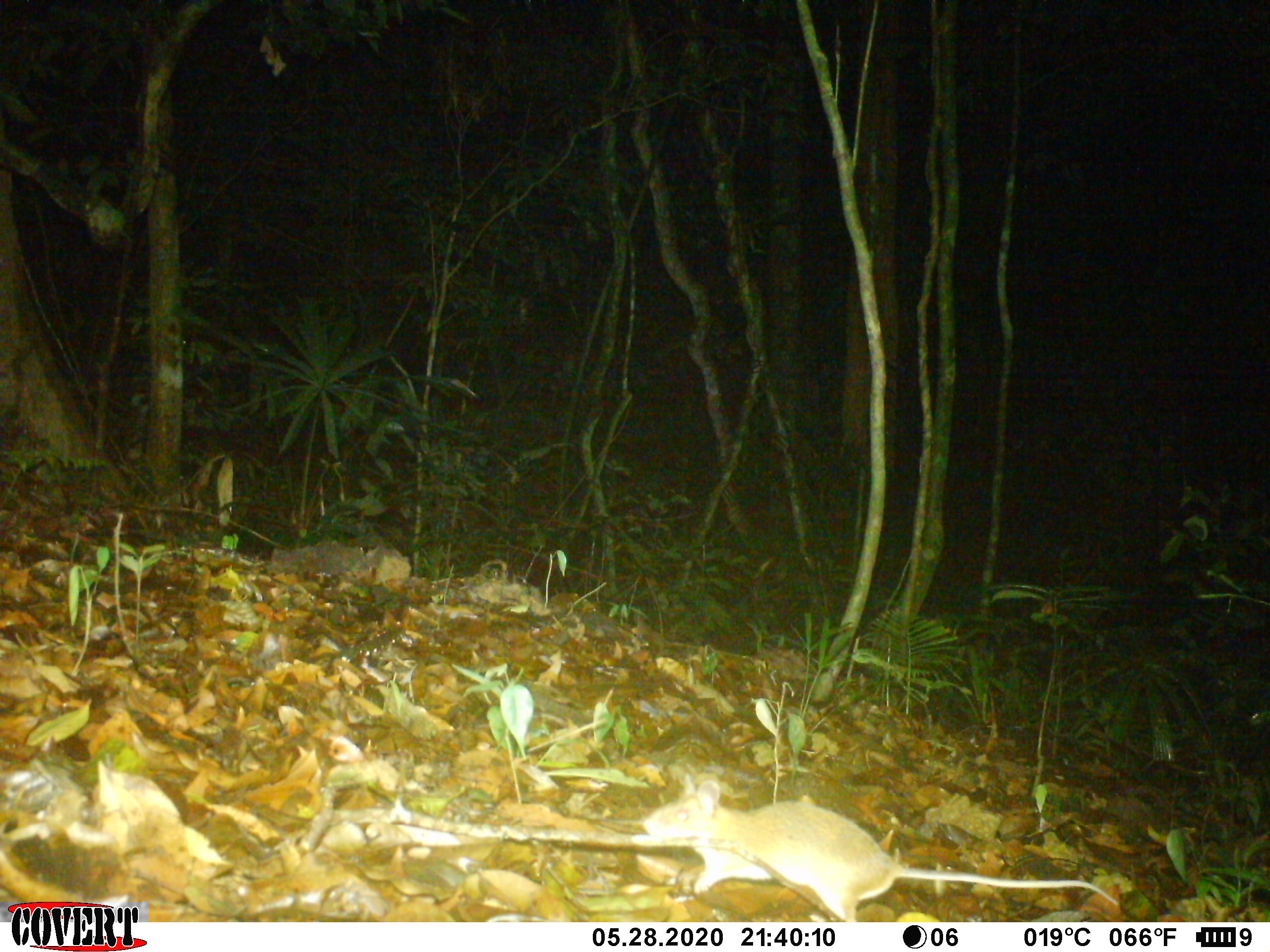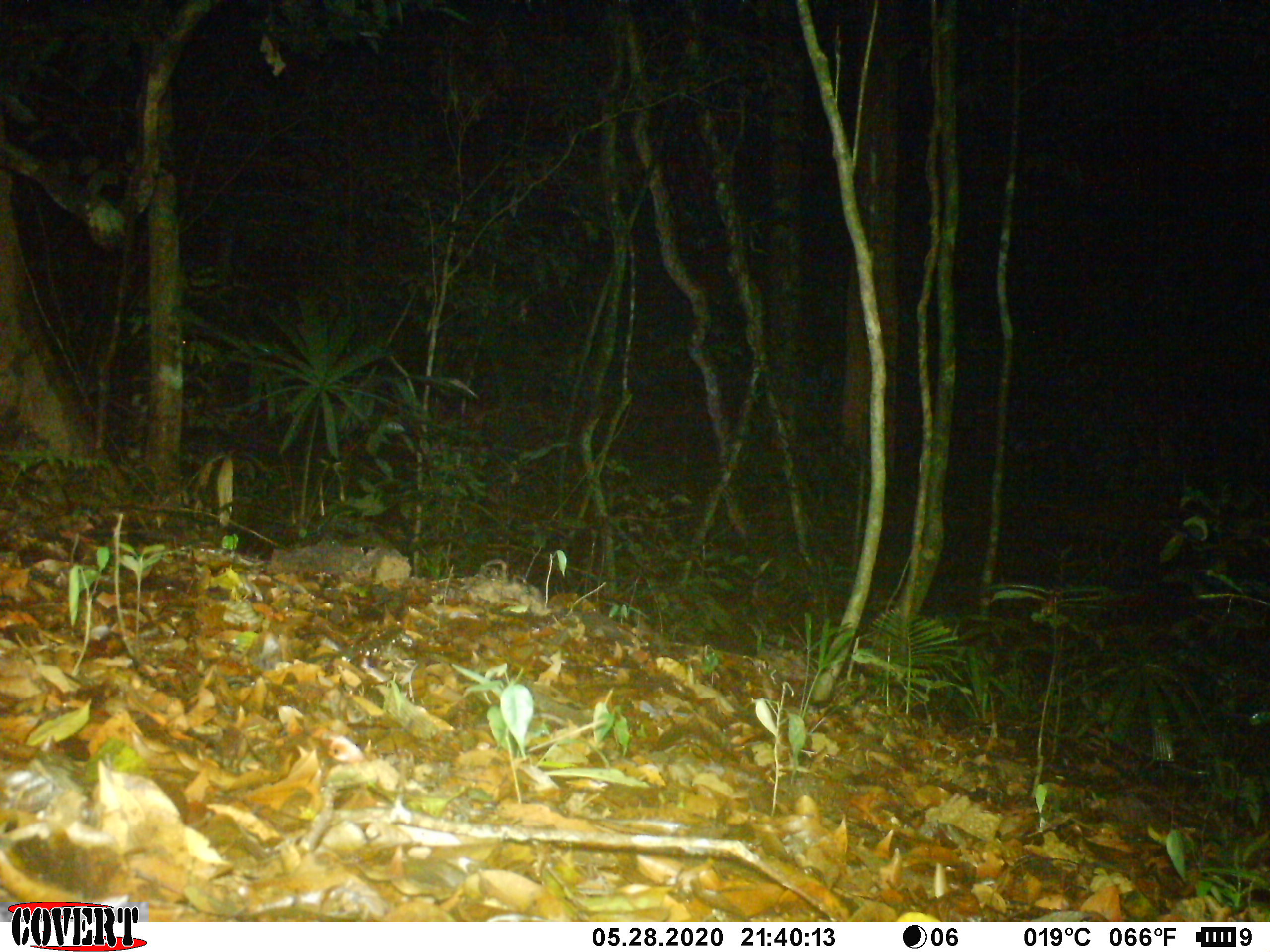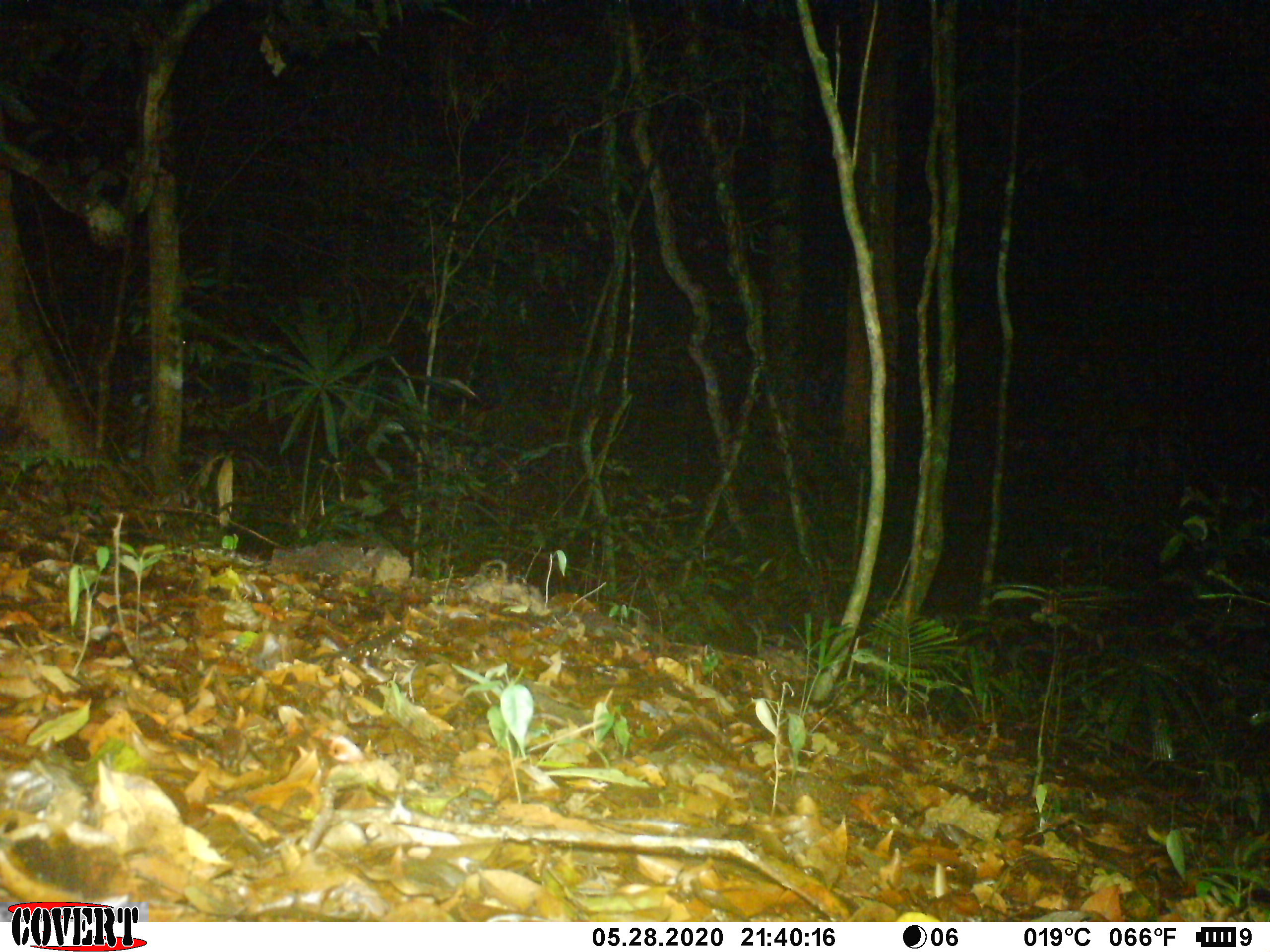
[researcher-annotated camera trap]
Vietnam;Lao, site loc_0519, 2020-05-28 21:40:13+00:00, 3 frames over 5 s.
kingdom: Animalia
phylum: Chordata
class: Mammalia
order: Rodentia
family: Muridae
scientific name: Muridae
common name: old-world mice and rats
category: unidentified murid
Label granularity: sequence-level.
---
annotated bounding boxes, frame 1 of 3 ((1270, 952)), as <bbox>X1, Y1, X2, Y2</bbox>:
unidentified murid: <bbox>638, 773, 1119, 922</bbox>